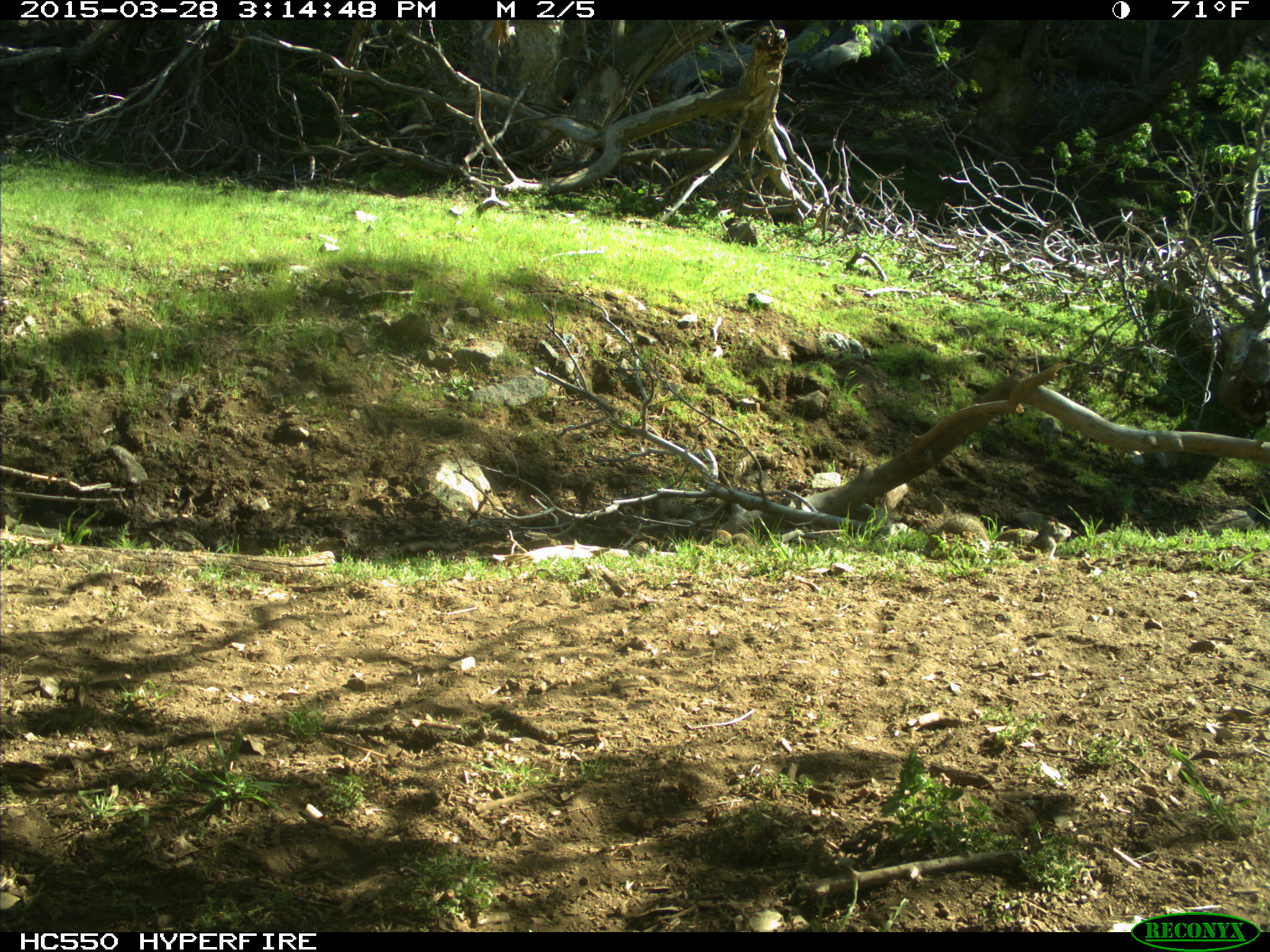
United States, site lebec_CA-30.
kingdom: Animalia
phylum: Chordata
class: Mammalia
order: Rodentia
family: Sciuridae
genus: Otospermophilus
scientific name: Otospermophilus beecheyi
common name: california ground squirrel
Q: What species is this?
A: Otospermophilus beecheyi (california ground squirrel).